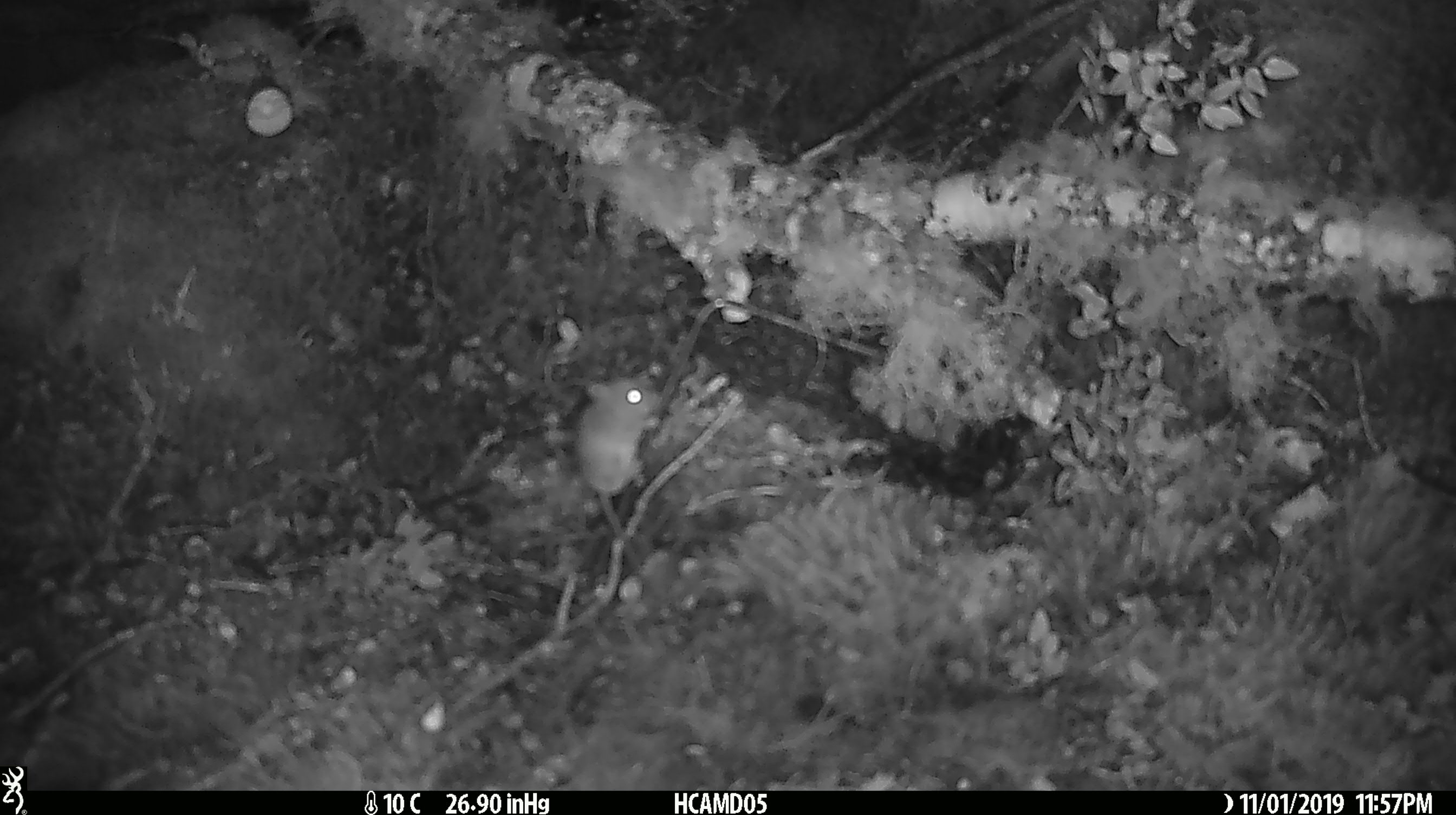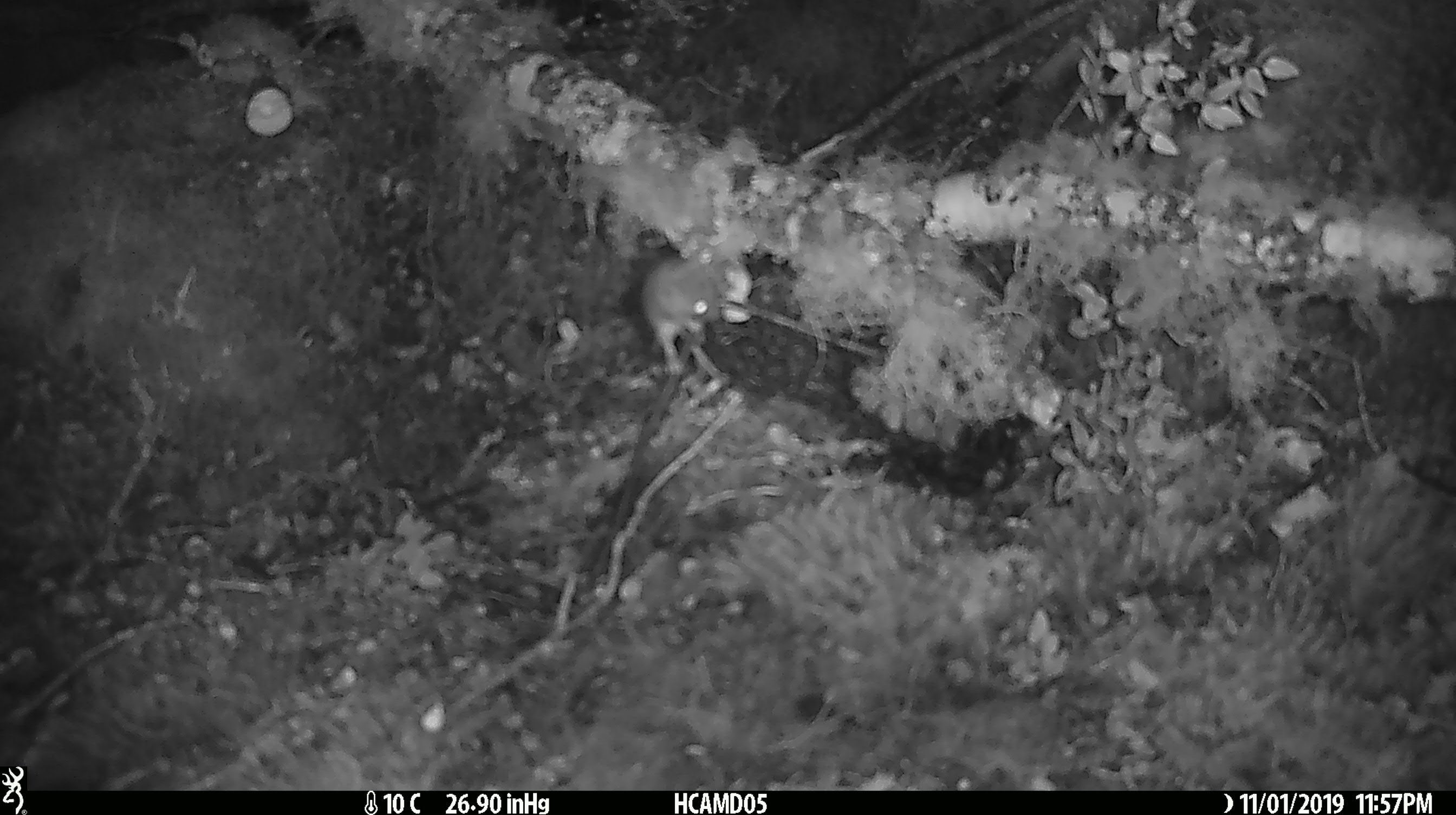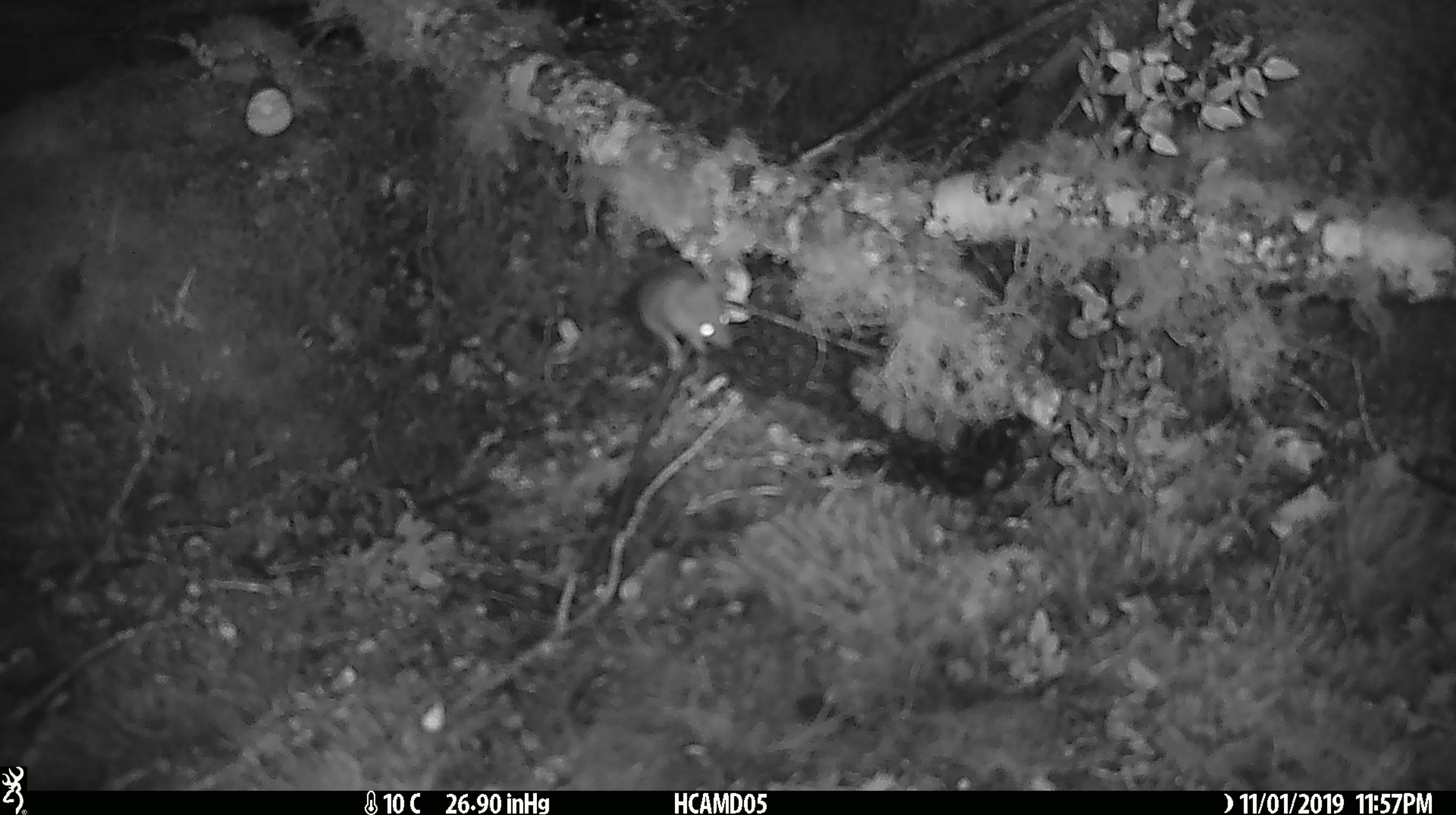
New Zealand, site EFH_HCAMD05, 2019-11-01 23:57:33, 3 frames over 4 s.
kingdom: Animalia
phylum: Chordata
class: Mammalia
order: Rodentia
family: Muridae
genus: Mus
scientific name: Mus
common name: mouse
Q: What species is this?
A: Mouse (Mus).